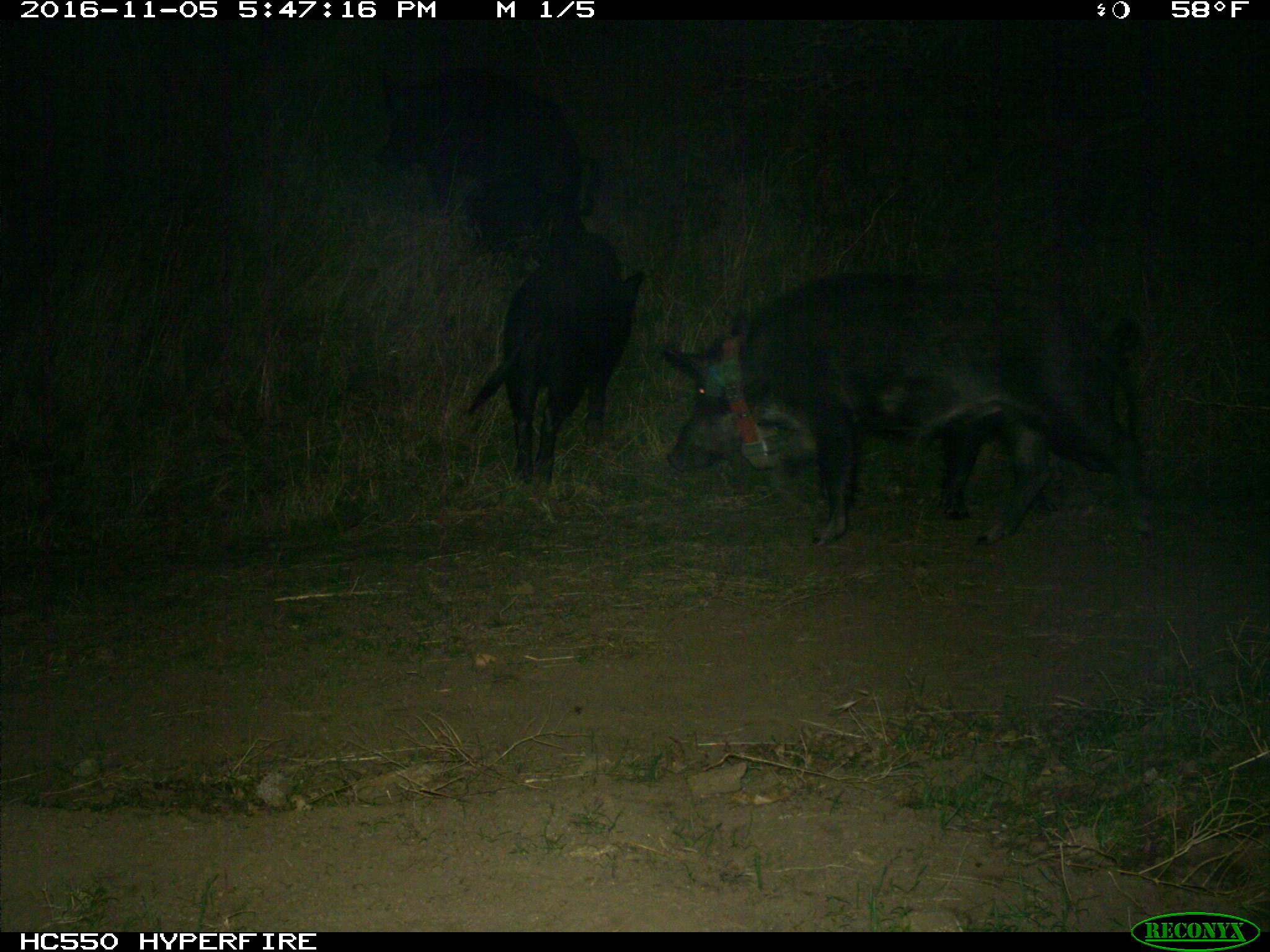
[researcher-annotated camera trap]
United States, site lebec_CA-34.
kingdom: Animalia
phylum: Chordata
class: Mammalia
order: Artiodactyla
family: Suidae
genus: Sus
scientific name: Sus scrofa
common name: wild boar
Sus scrofa (wild boar).